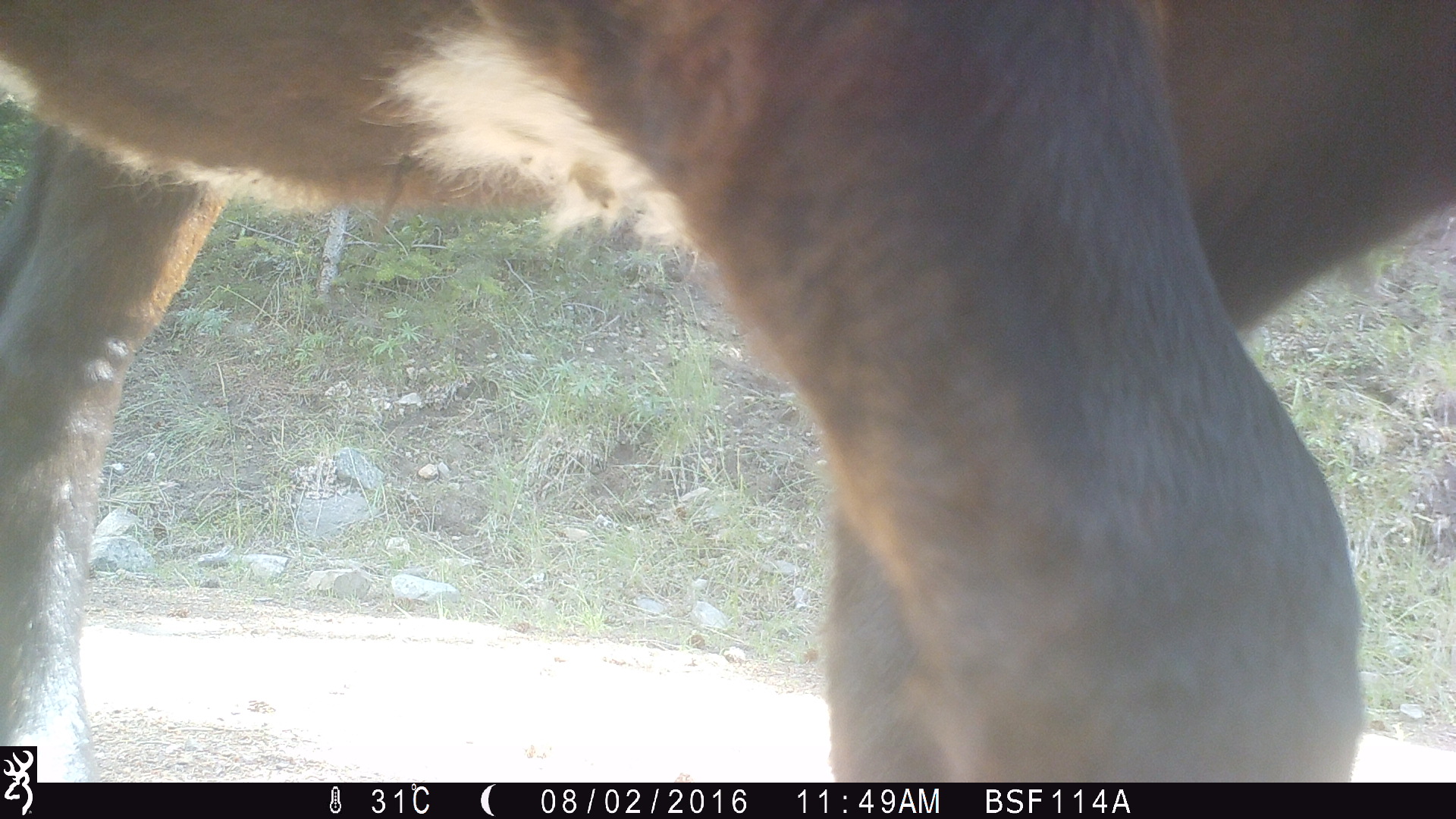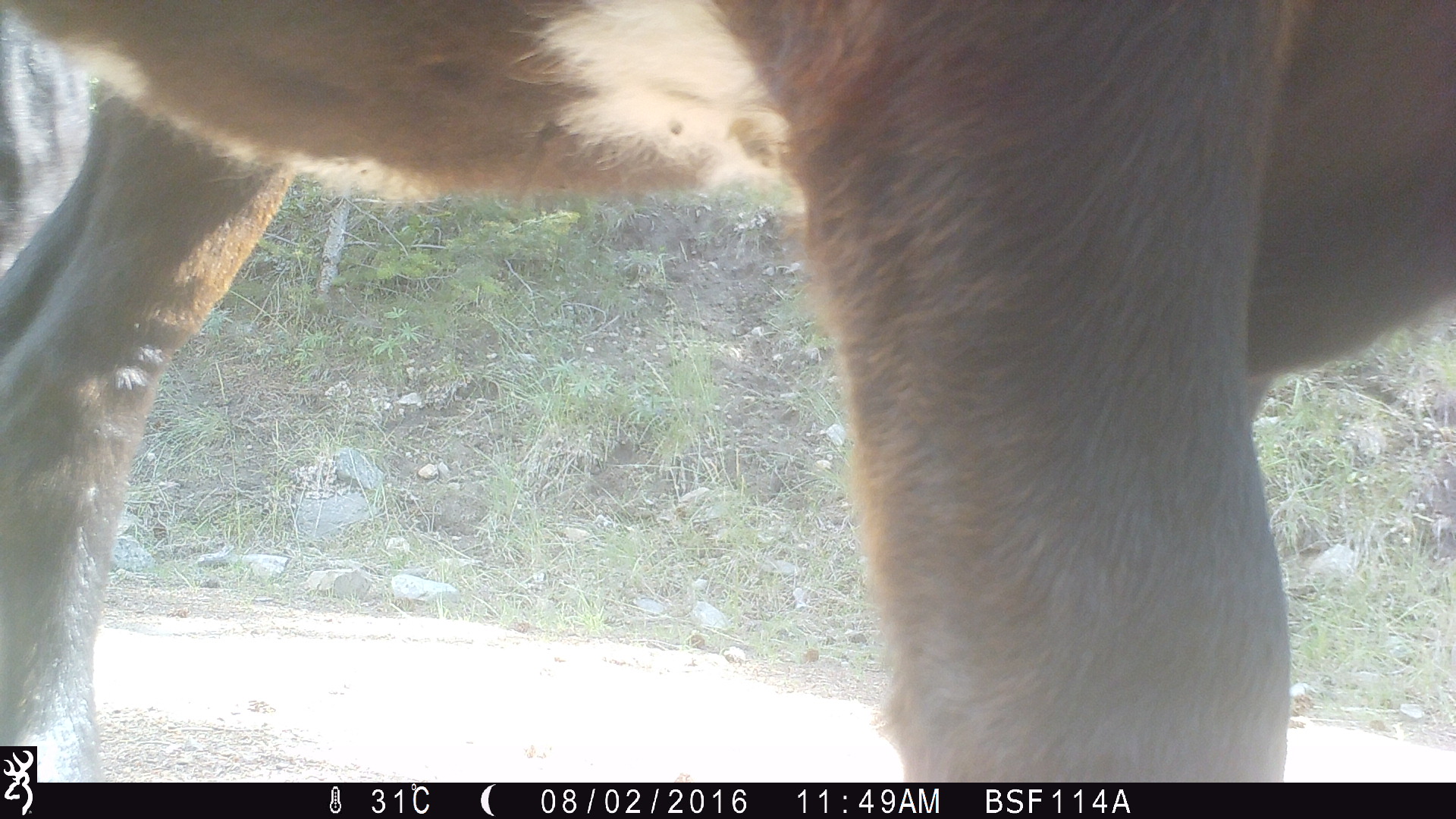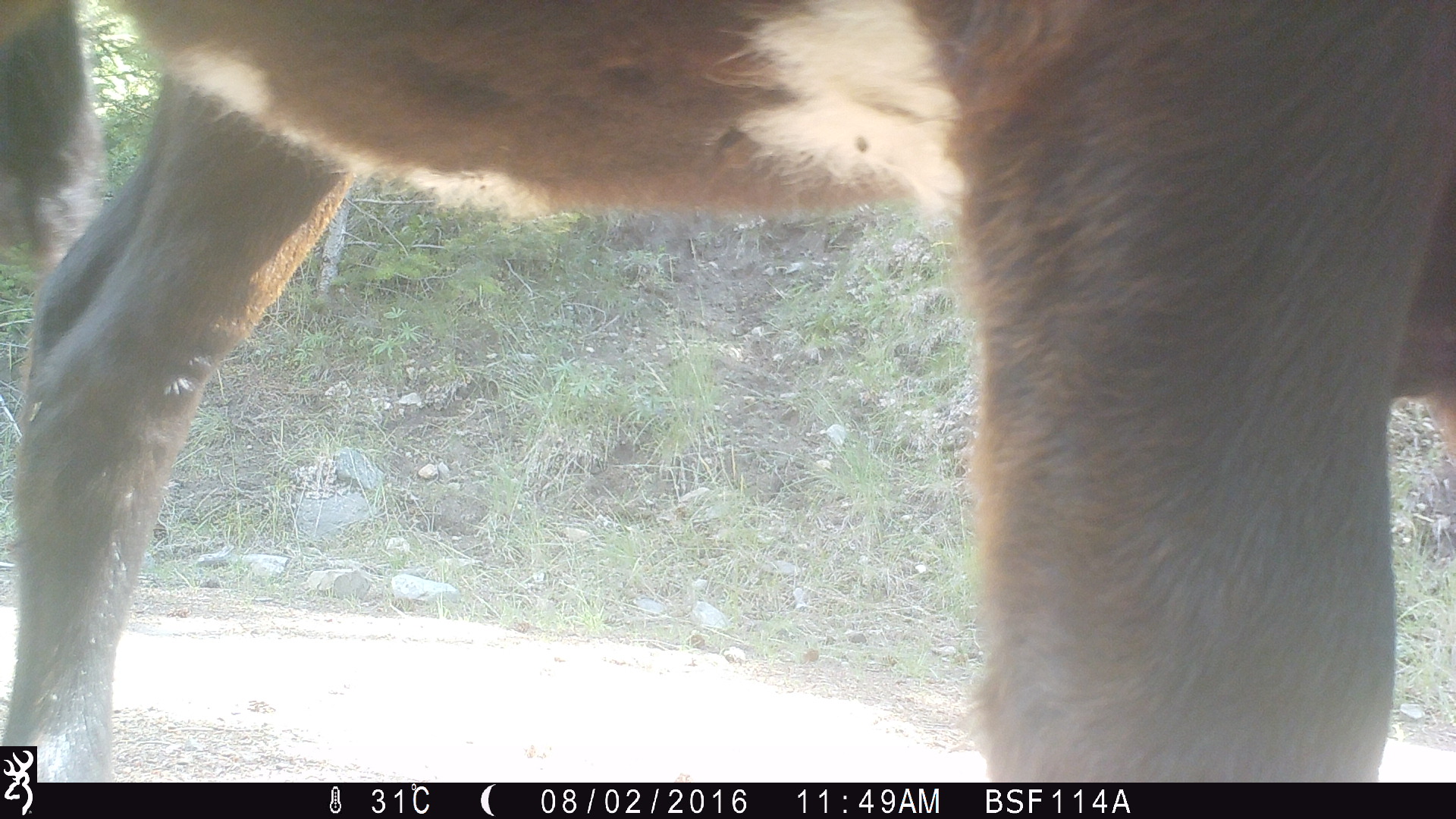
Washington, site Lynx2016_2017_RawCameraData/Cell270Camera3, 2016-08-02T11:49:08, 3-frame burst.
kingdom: Animalia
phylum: Chordata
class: Mammalia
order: Artiodactyla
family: Bovidae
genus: Bos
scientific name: Bos taurus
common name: domestic cattle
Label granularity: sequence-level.